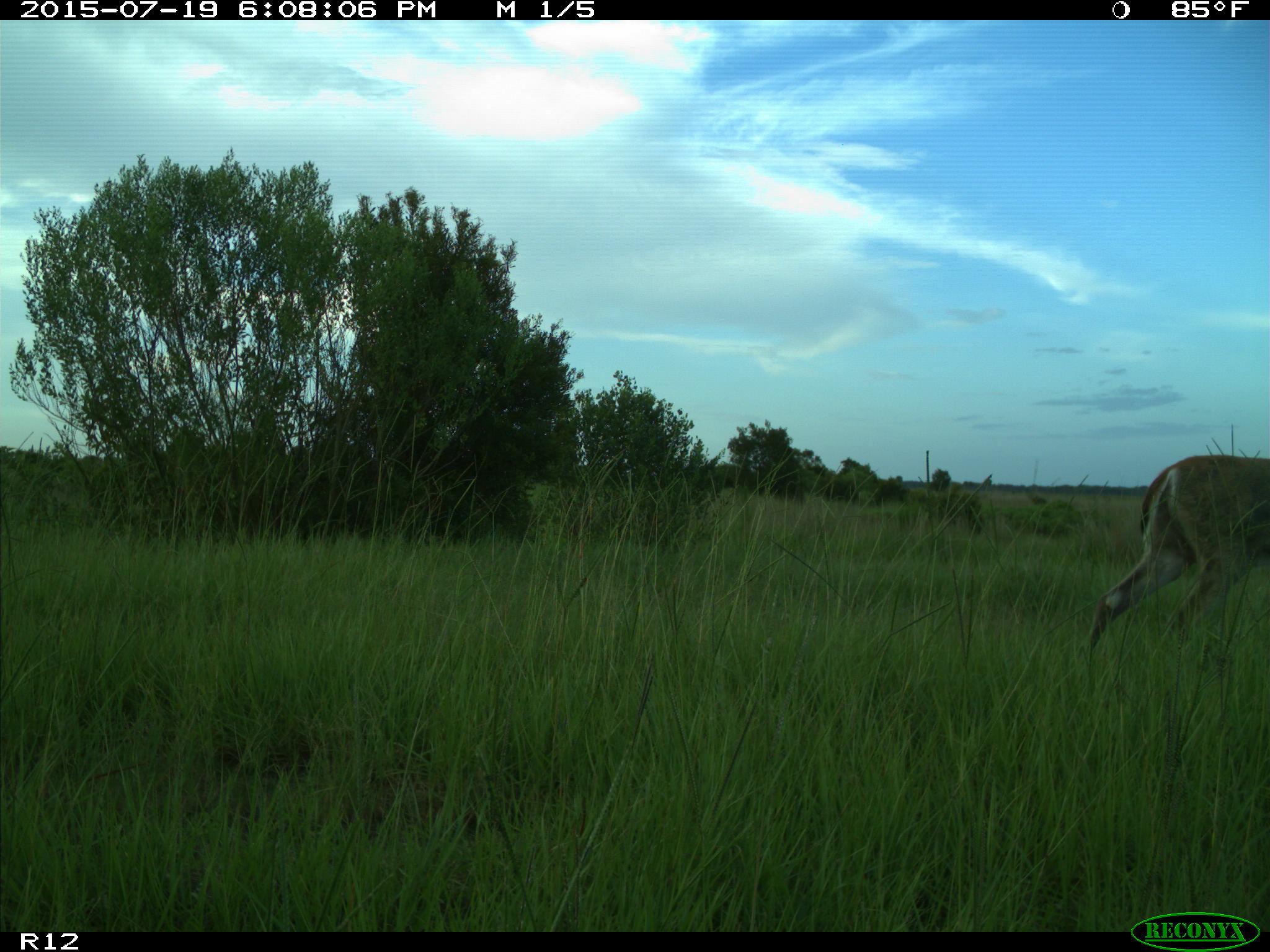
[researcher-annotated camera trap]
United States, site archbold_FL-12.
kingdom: Animalia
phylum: Chordata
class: Mammalia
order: Artiodactyla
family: Cervidae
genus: Odocoileus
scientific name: Odocoileus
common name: deer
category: unidentified deer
Unidentified deer (deer) (Odocoileus).